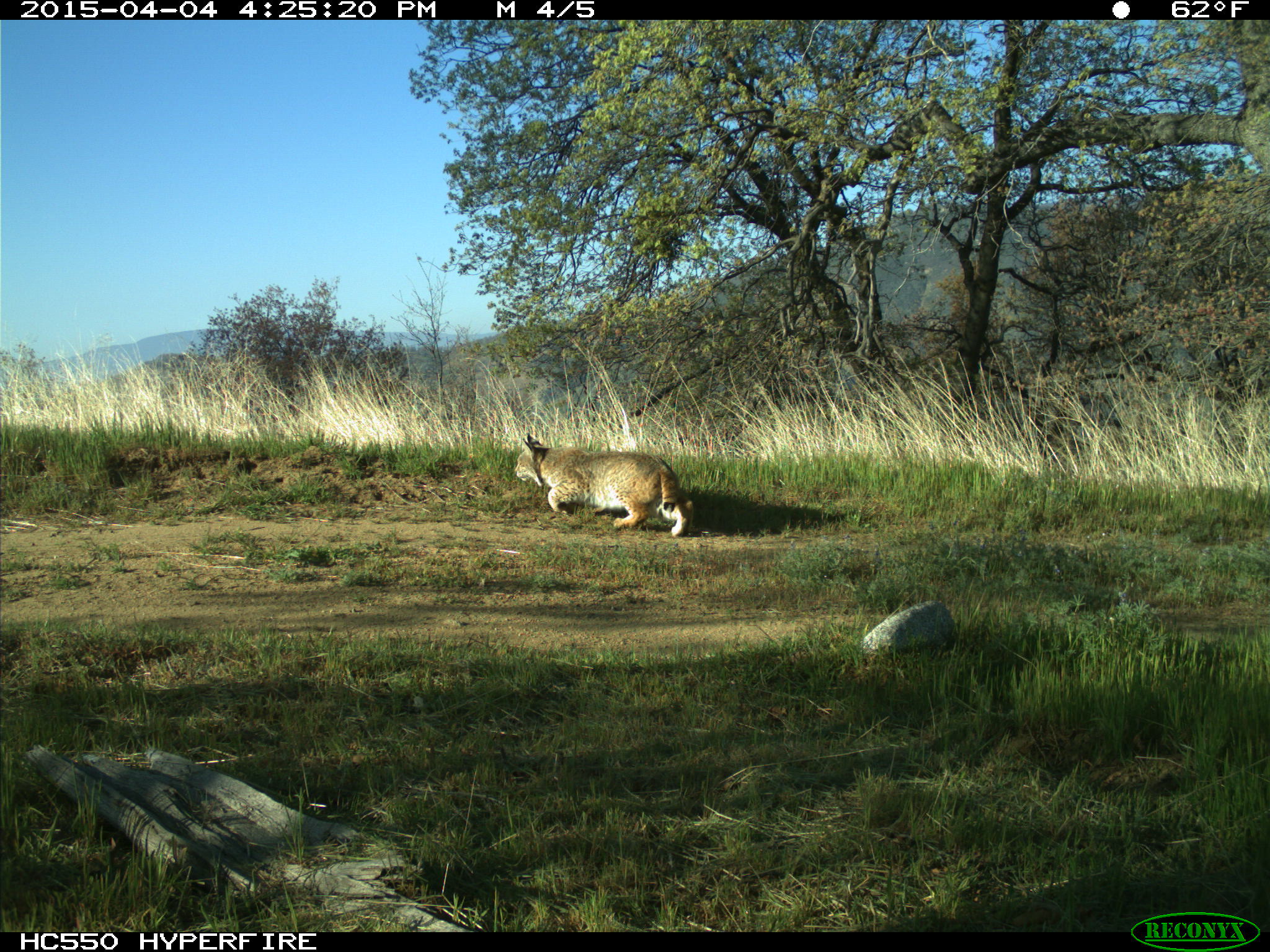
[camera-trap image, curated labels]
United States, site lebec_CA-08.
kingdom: Animalia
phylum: Chordata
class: Mammalia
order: Carnivora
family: Felidae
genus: Lynx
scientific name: Lynx rufus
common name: bobcat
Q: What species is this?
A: Lynx rufus (bobcat).